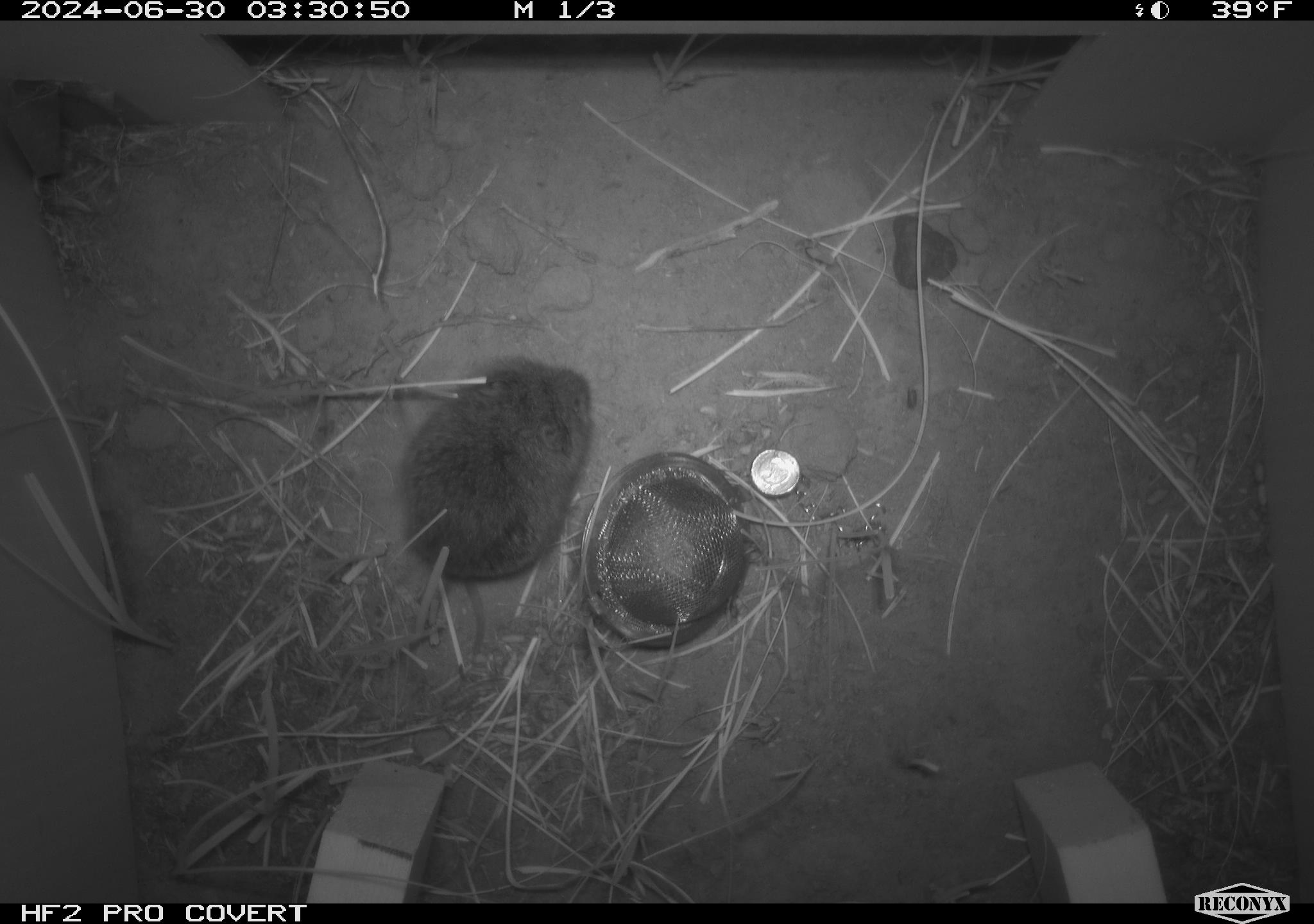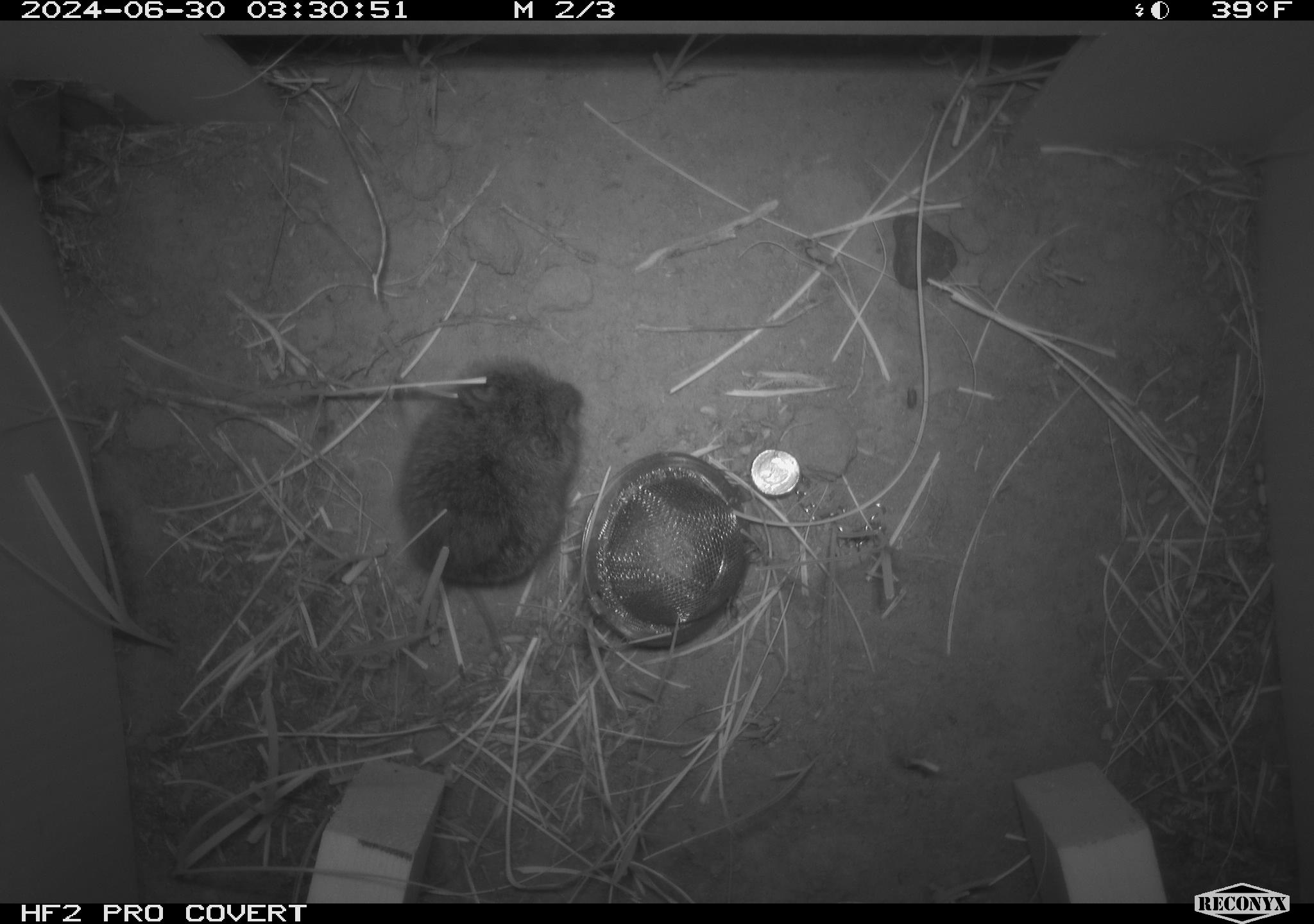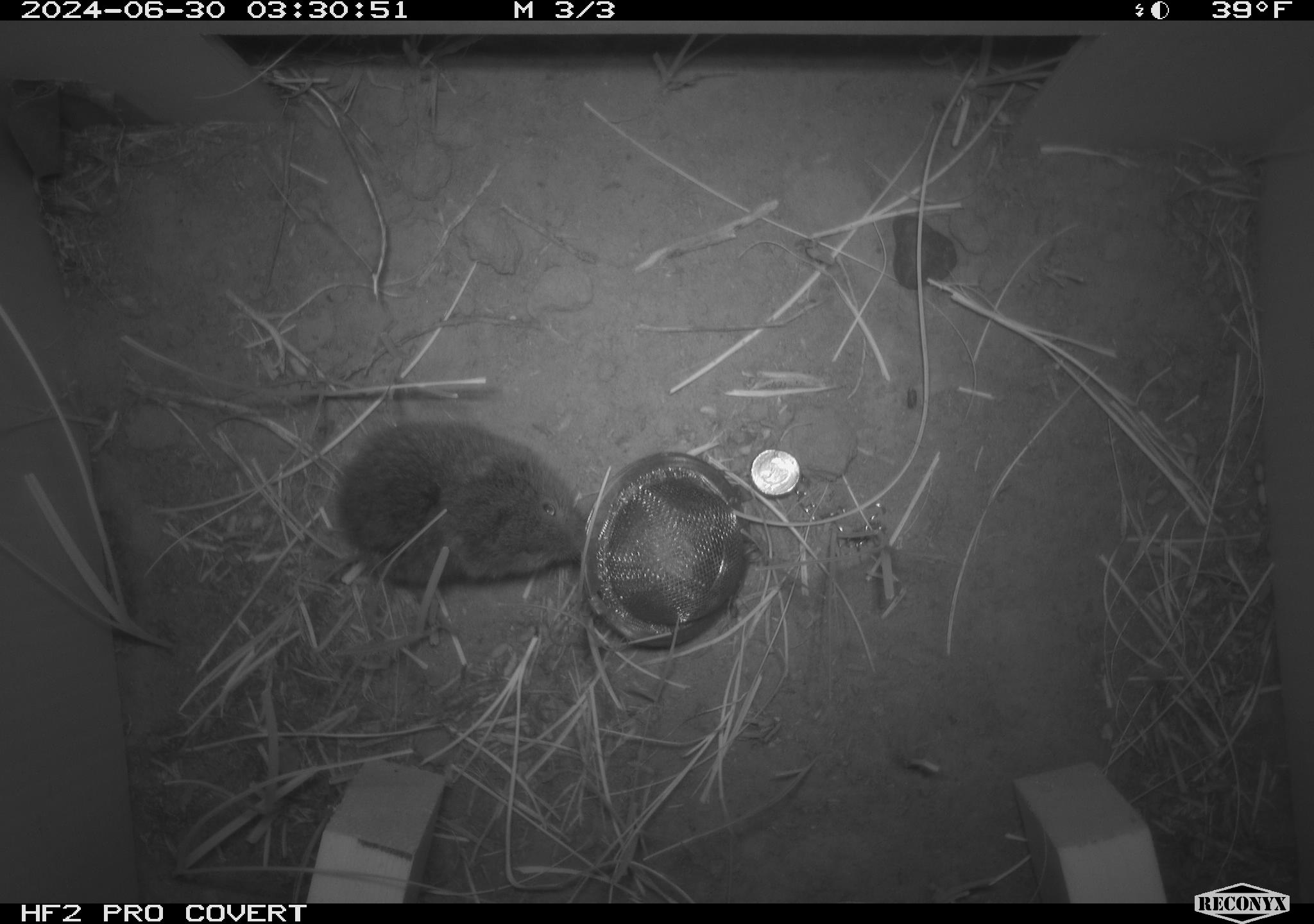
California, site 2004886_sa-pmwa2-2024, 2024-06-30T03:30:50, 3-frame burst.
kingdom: Animalia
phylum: Chordata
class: Mammalia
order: Rodentia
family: Cricetidae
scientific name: Arvicolinae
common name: voles, lemmings, and muskrats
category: arvicolinae subfamily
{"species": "arvicolinae subfamily (voles, lemmings, and muskrats) (Arvicolinae)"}